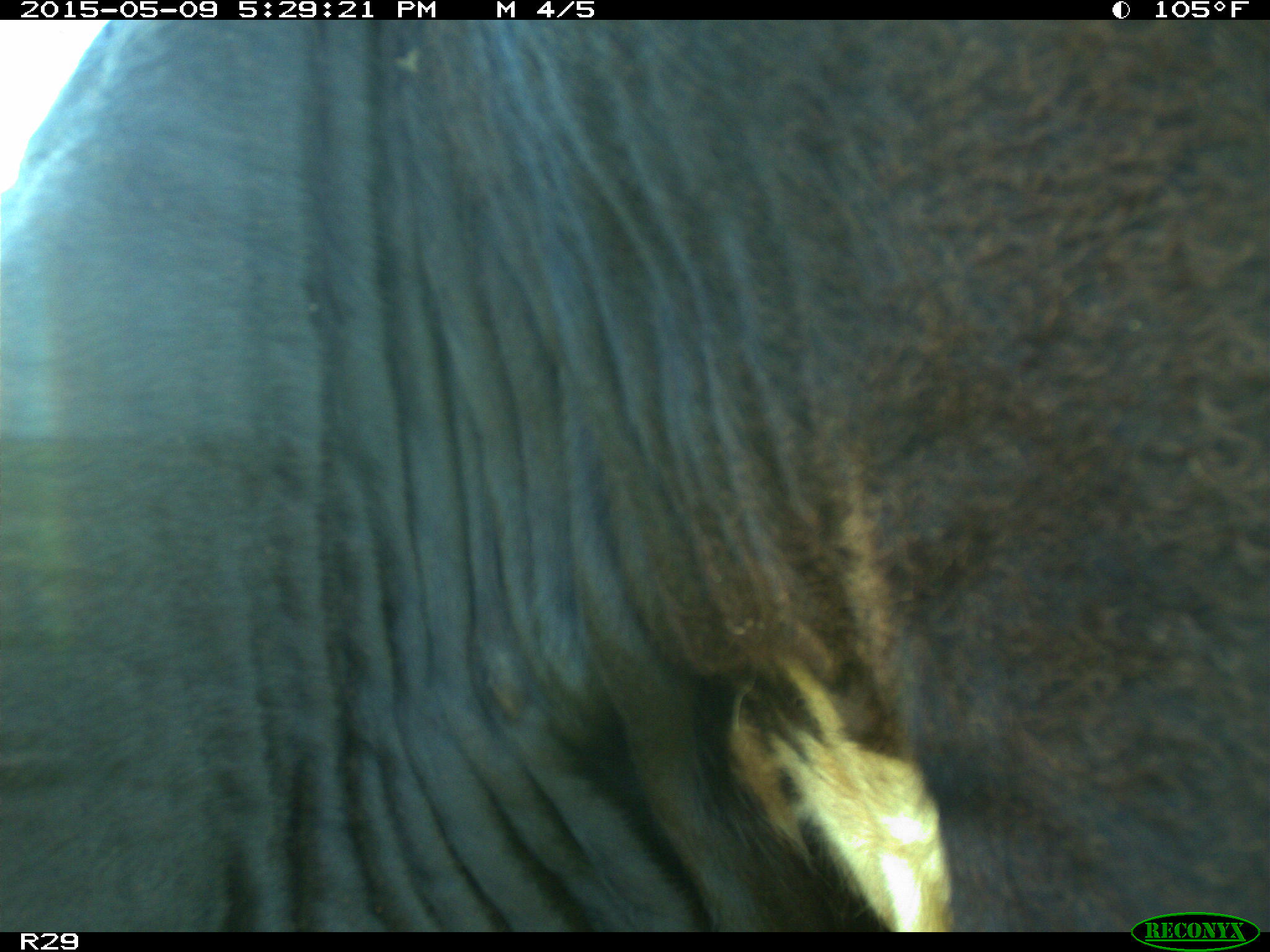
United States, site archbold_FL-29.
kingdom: Animalia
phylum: Chordata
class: Mammalia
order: Artiodactyla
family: Bovidae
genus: Bos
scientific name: Bos taurus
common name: domestic cow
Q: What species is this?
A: Bos taurus (domestic cow).